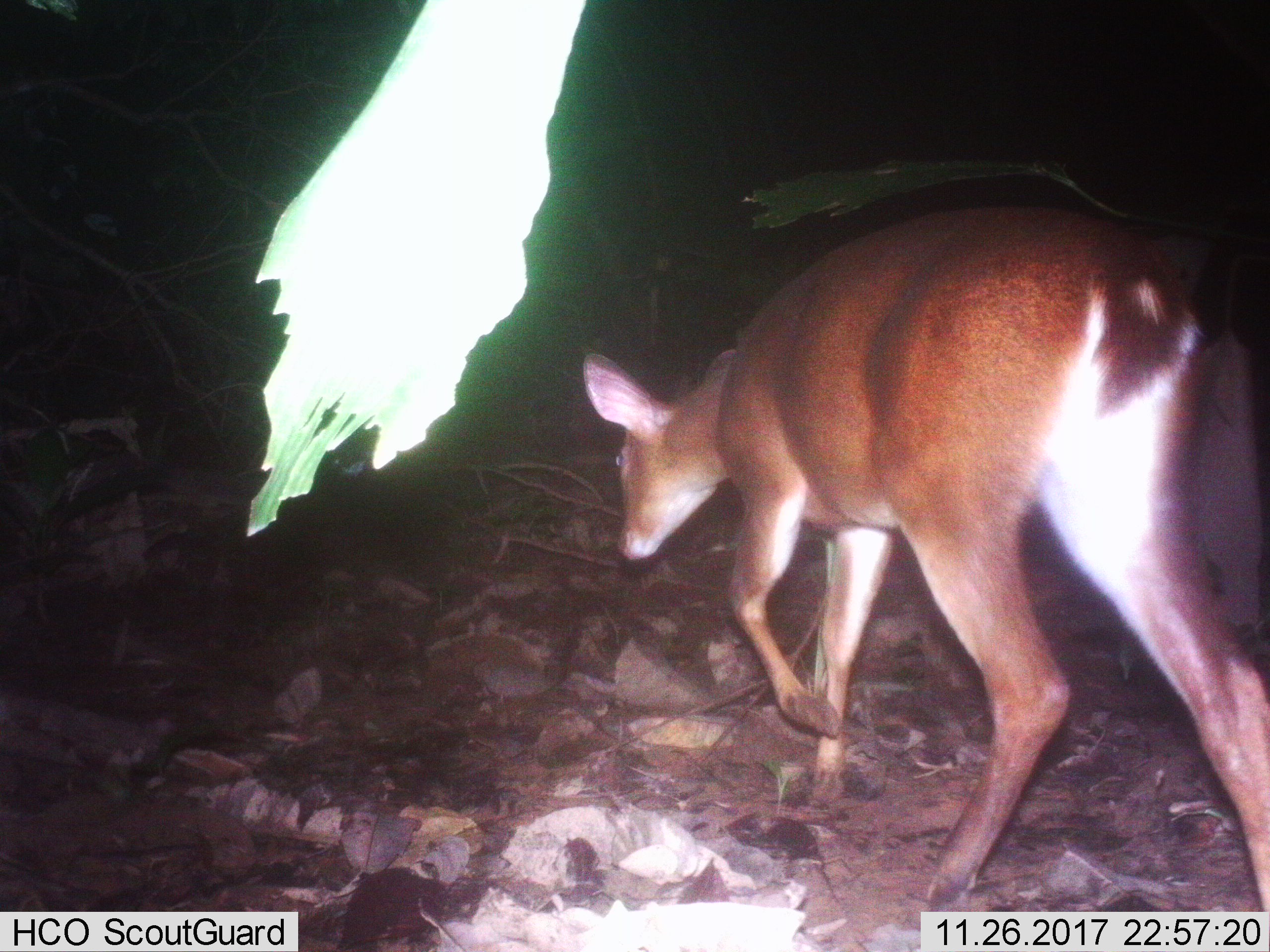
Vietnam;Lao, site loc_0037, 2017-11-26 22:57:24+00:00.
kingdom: Animalia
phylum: Chordata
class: Mammalia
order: Artiodactyla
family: Cervidae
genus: Muntiacus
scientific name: Muntiacus vuquangensis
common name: large-antlered muntjac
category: large antlered muntjac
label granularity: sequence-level